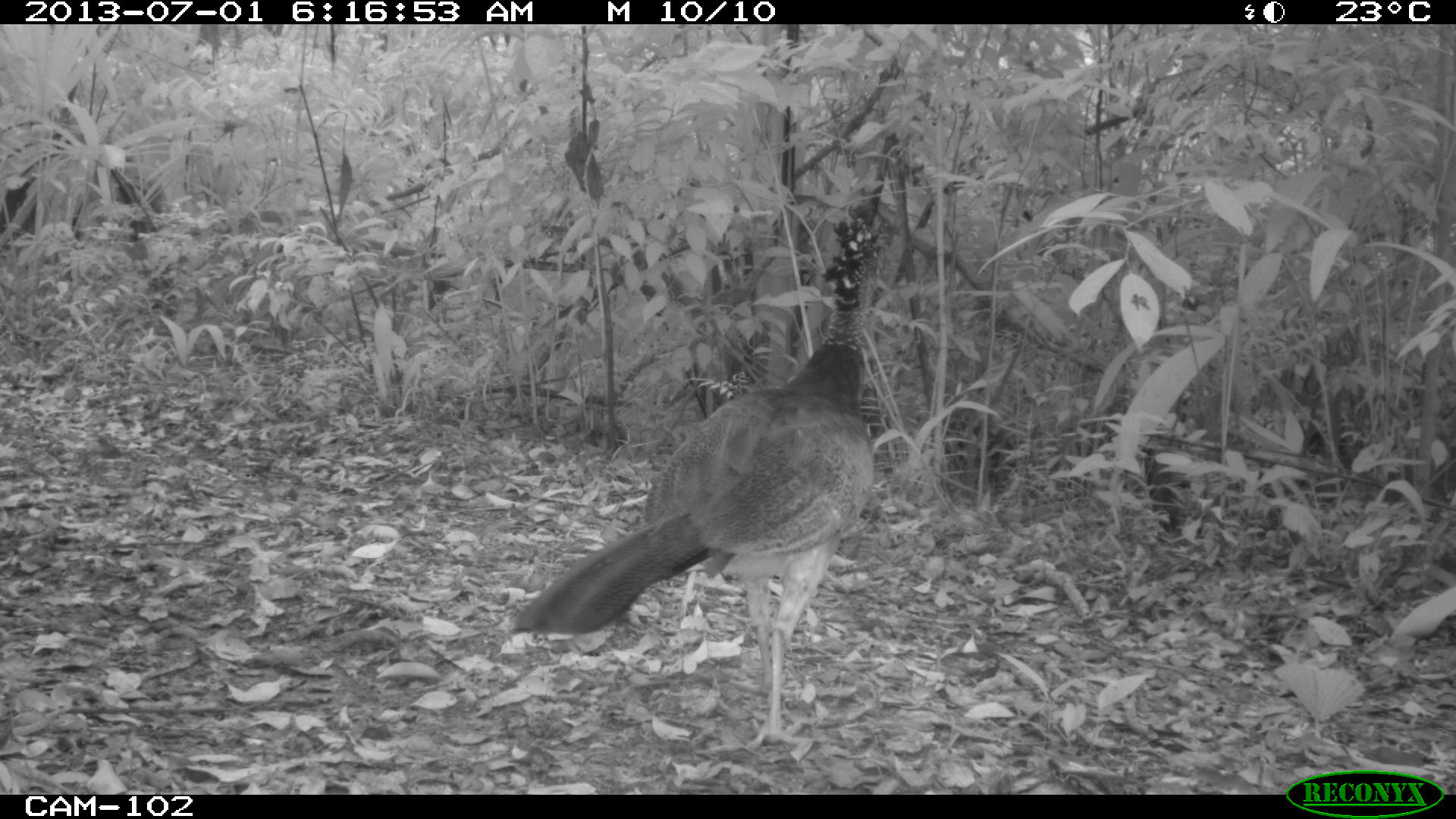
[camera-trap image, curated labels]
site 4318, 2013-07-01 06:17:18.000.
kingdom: Animalia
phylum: Chordata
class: Aves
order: Galliformes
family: Cracidae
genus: Crax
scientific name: Crax rubra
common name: great curassow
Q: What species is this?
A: Crax rubra (great curassow).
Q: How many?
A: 1.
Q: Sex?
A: Female.